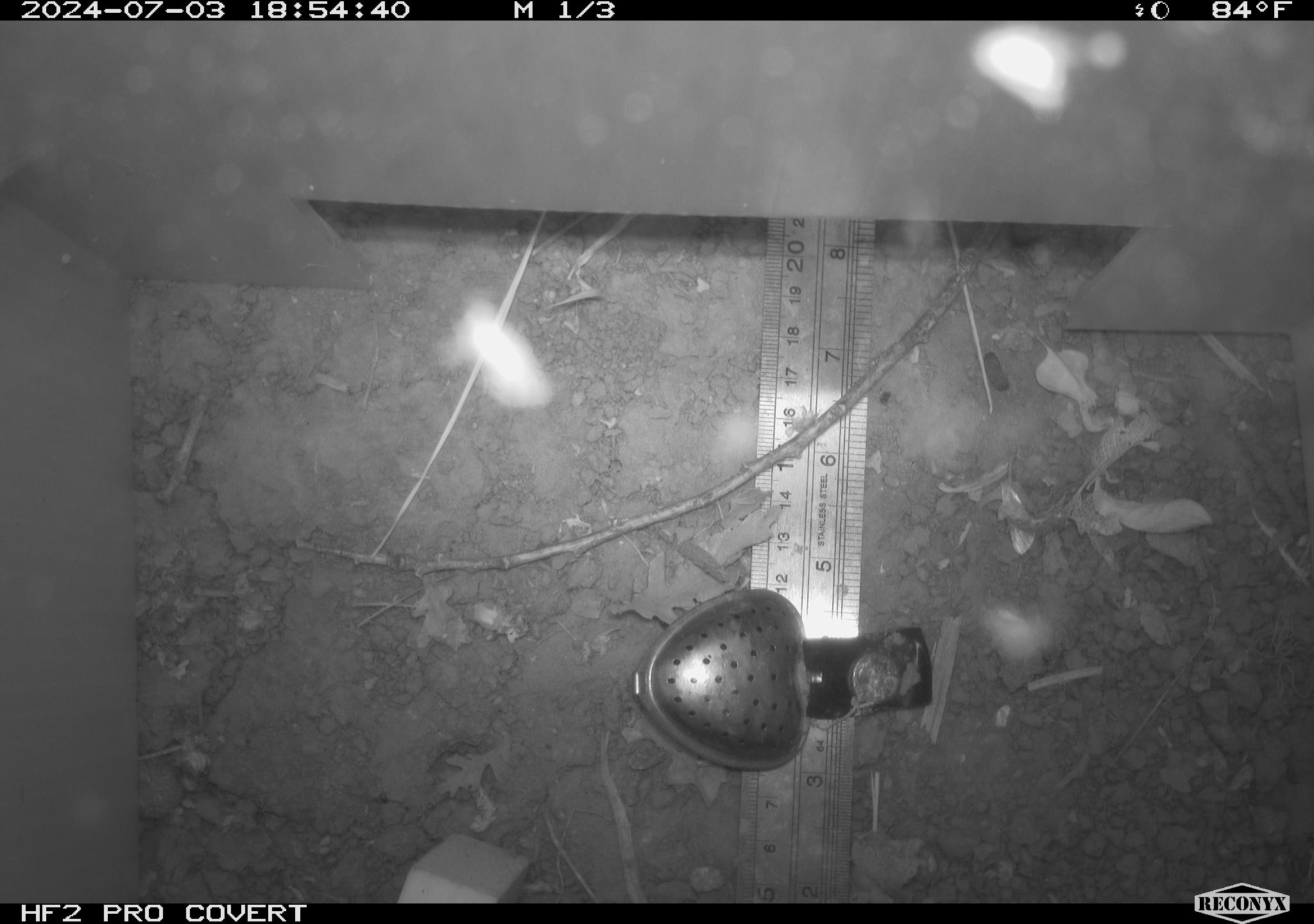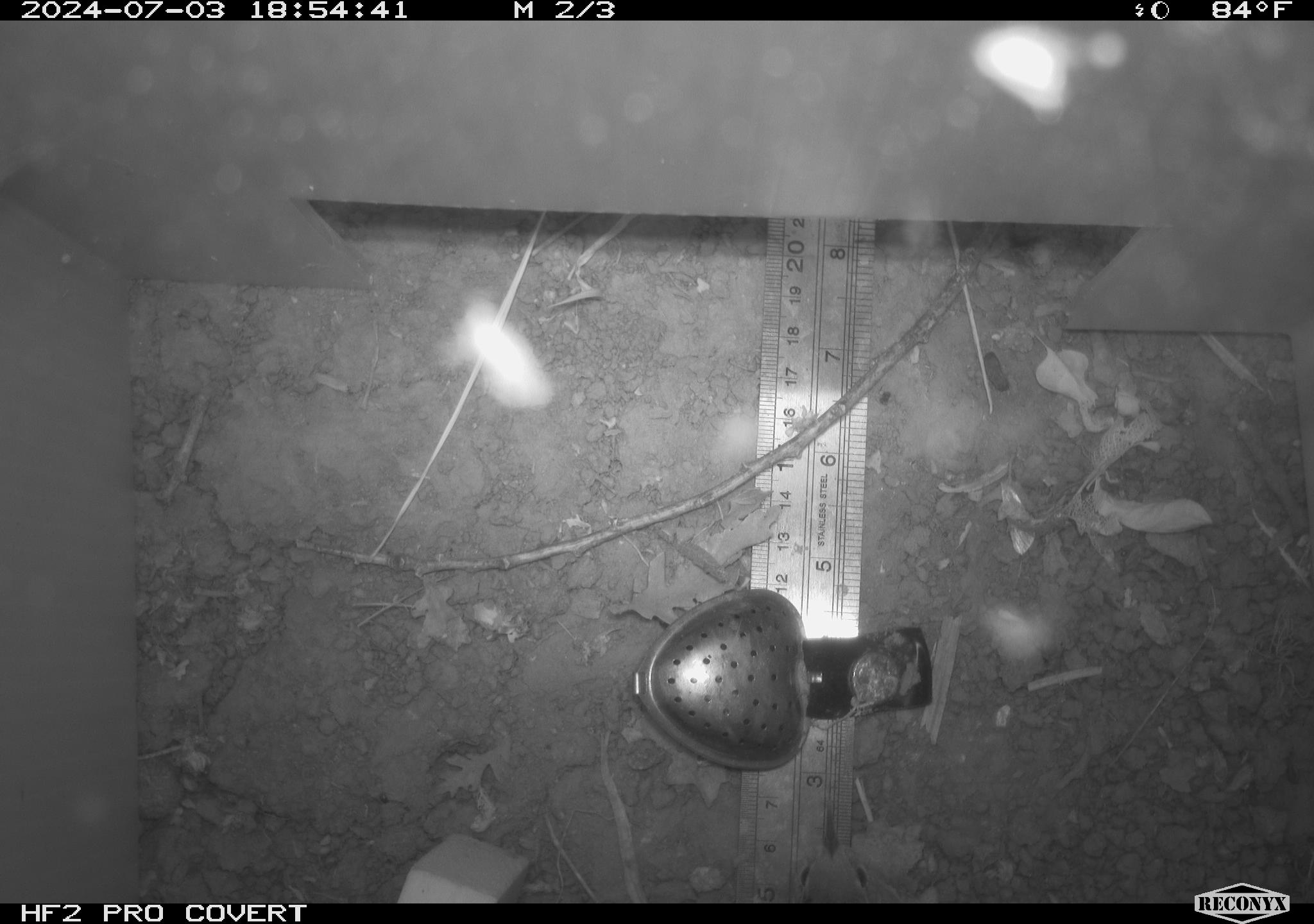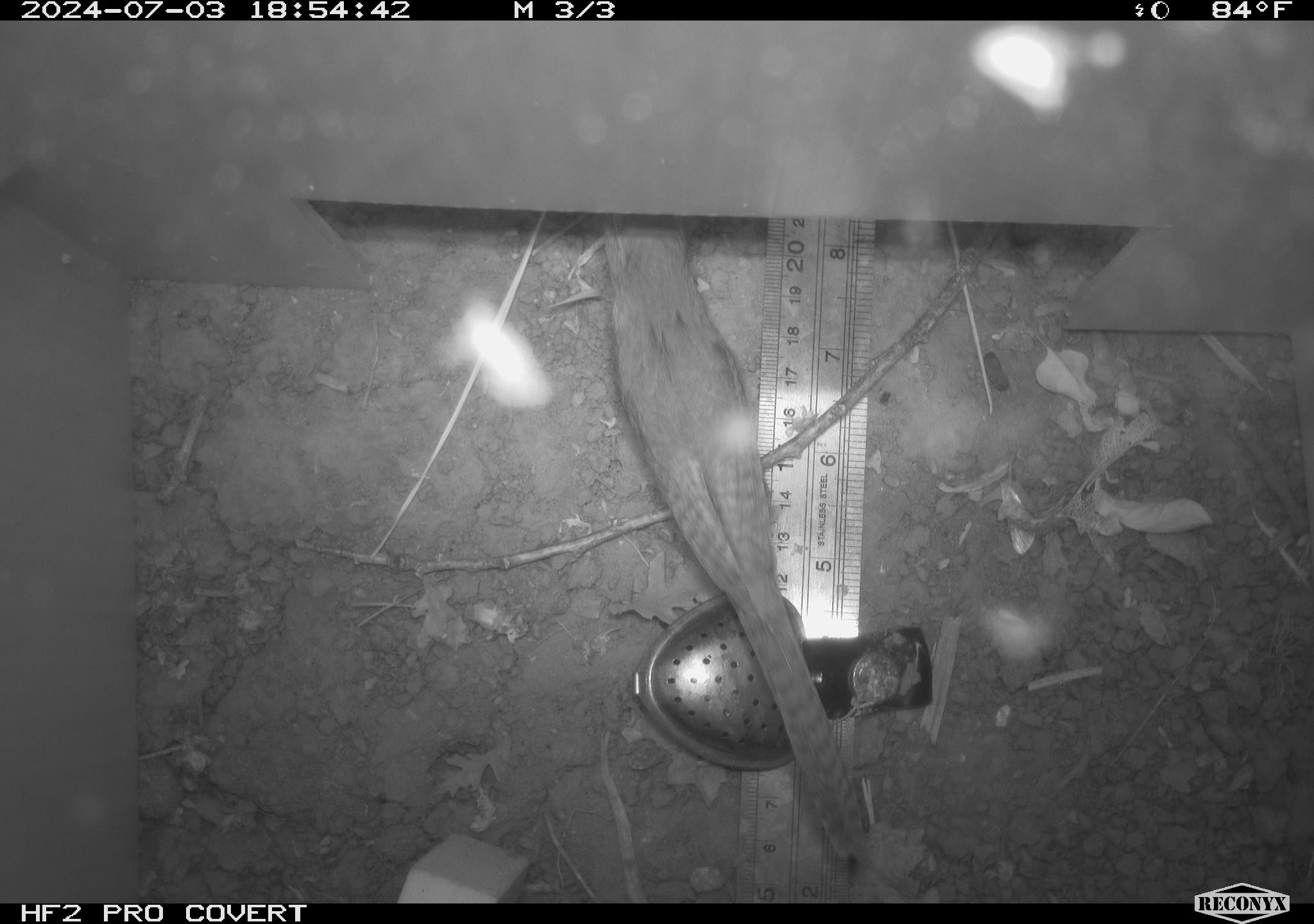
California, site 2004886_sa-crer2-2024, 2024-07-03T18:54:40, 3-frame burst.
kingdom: Animalia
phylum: Chordata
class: Aves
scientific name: Aves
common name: bird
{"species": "bird (Aves)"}